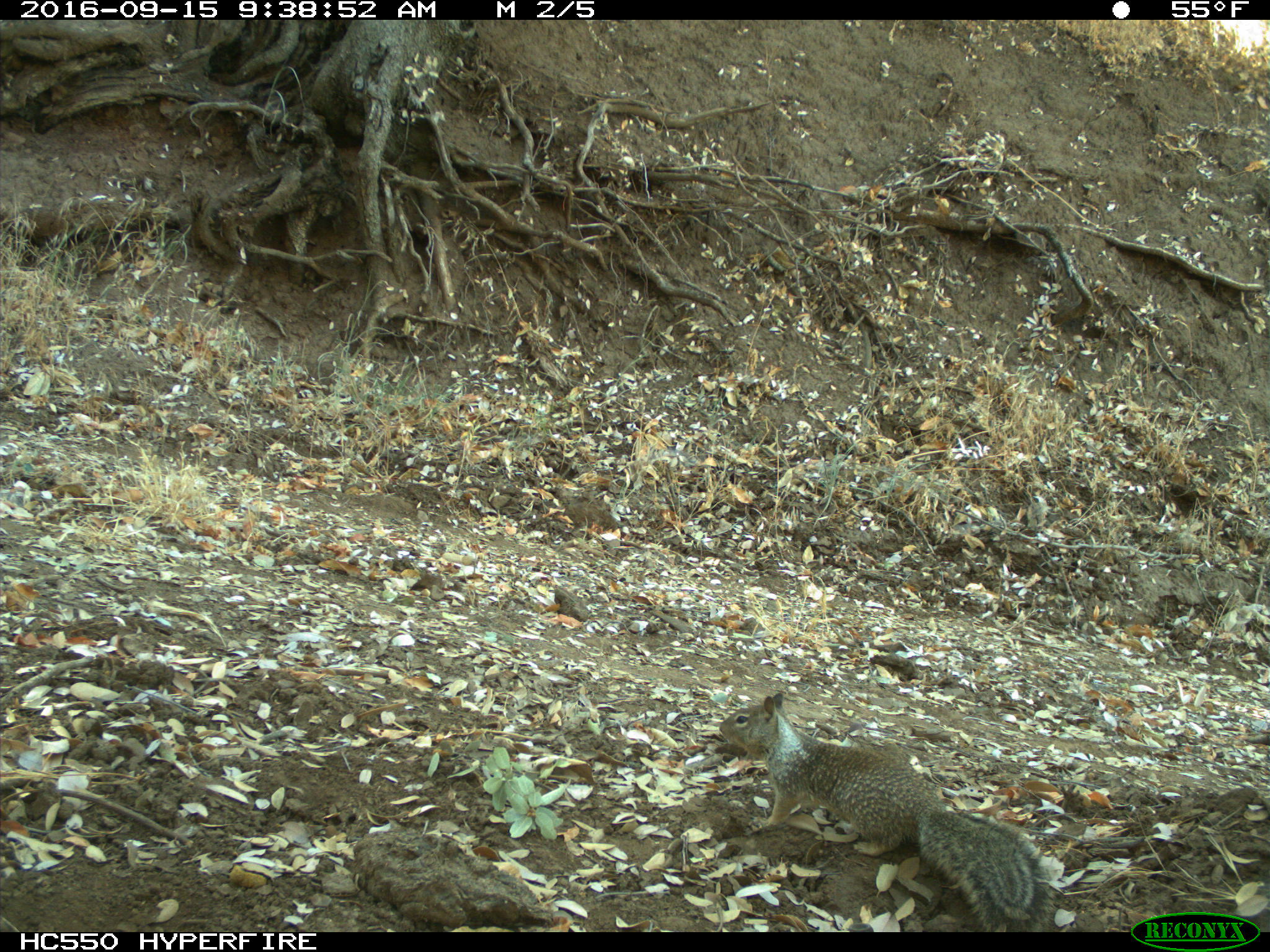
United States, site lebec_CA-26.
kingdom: Animalia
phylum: Chordata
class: Mammalia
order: Rodentia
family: Sciuridae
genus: Otospermophilus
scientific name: Otospermophilus beecheyi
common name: california ground squirrel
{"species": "Otospermophilus beecheyi (california ground squirrel)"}